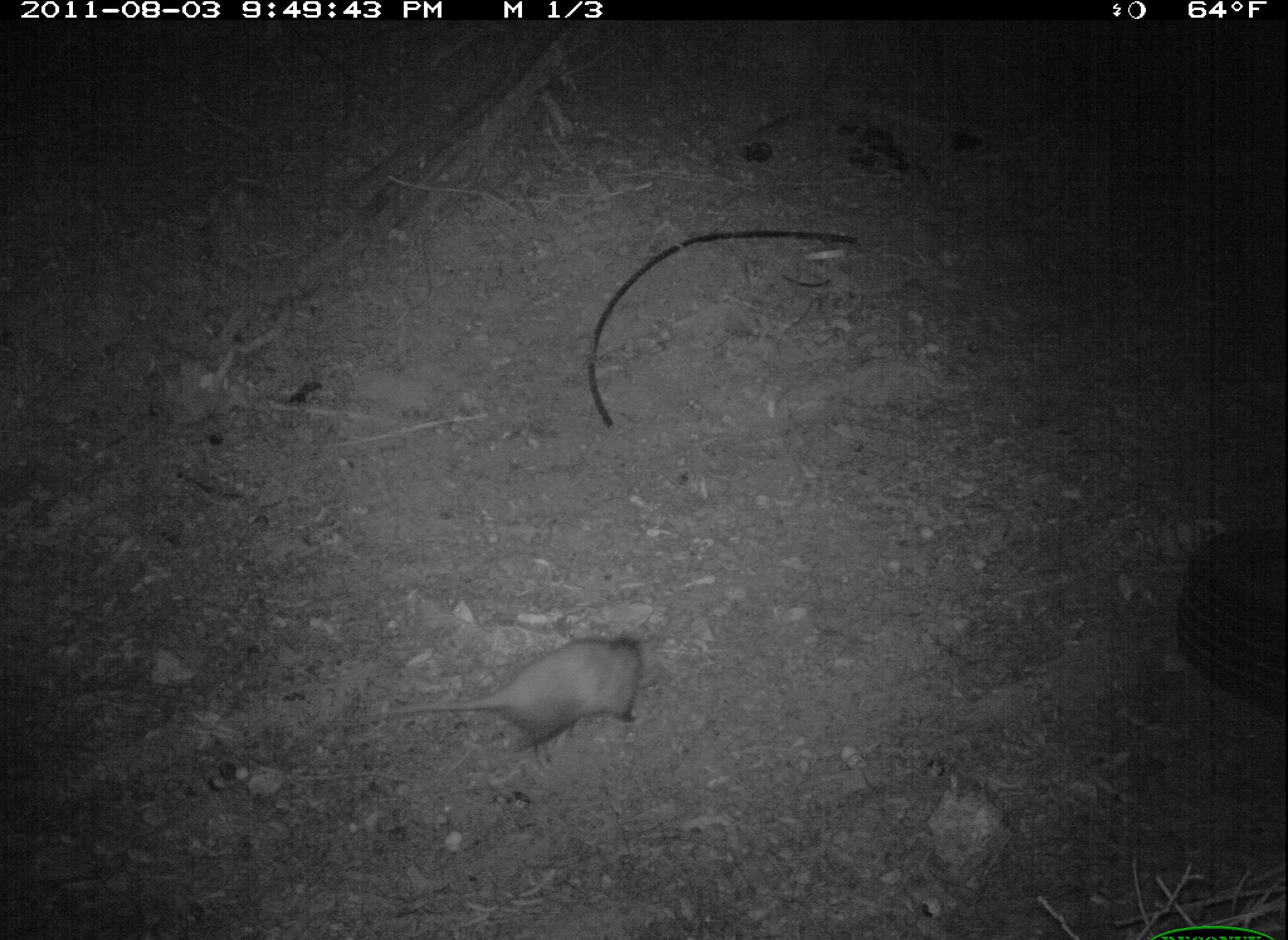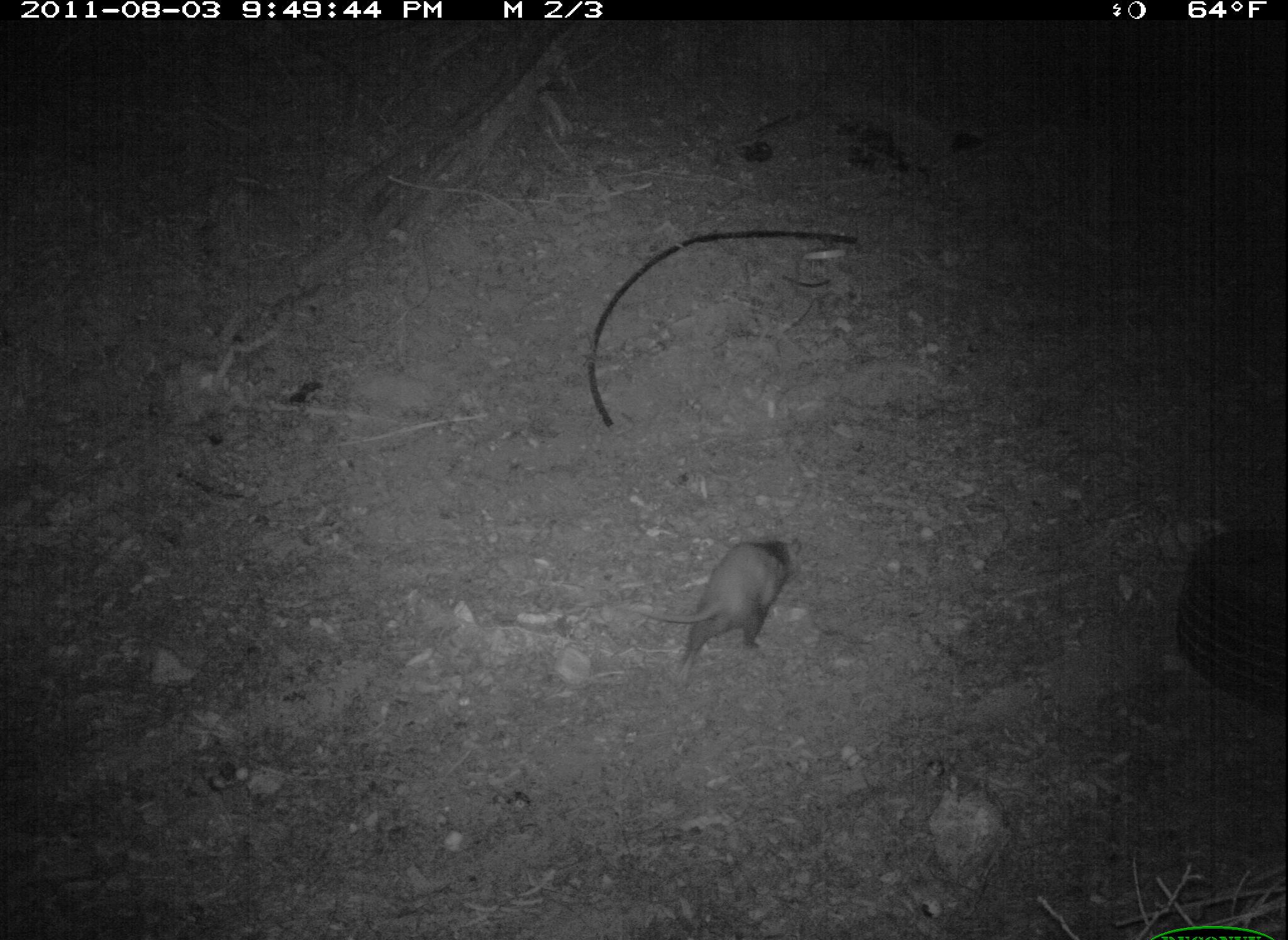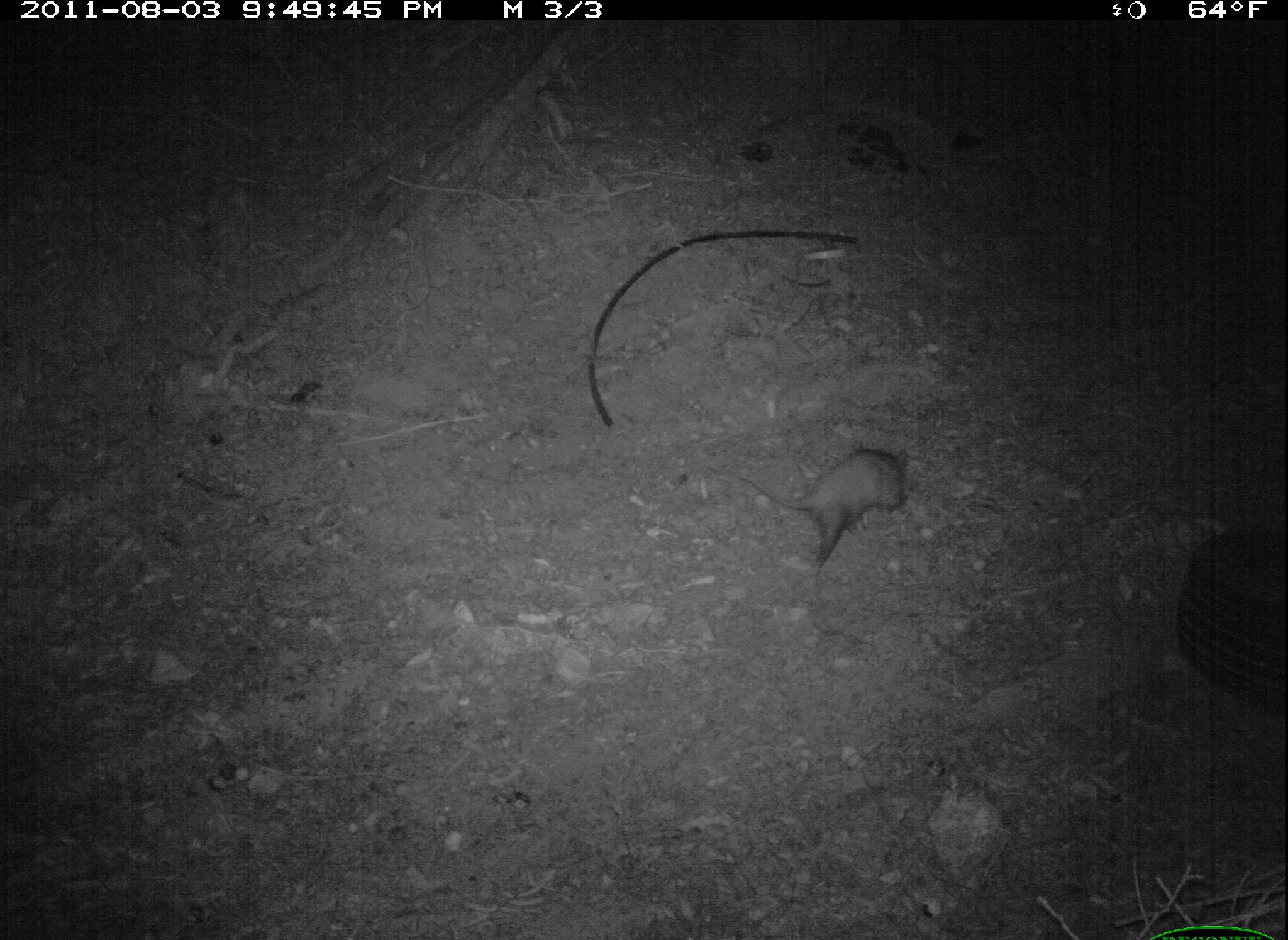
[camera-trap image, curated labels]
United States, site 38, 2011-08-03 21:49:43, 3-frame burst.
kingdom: Animalia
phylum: Chordata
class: Mammalia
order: Didelphimorphia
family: Didelphidae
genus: Didelphis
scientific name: Didelphis virginiana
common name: virginia opossum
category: opossum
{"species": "opossum (virginia opossum) (Didelphis virginiana)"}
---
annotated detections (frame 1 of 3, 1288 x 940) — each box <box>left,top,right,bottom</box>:
opossum: <box>349,625,651,749</box>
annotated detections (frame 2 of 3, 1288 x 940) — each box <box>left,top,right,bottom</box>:
opossum: <box>594,517,832,715</box>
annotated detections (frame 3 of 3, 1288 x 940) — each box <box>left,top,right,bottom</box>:
opossum: <box>705,440,918,591</box>